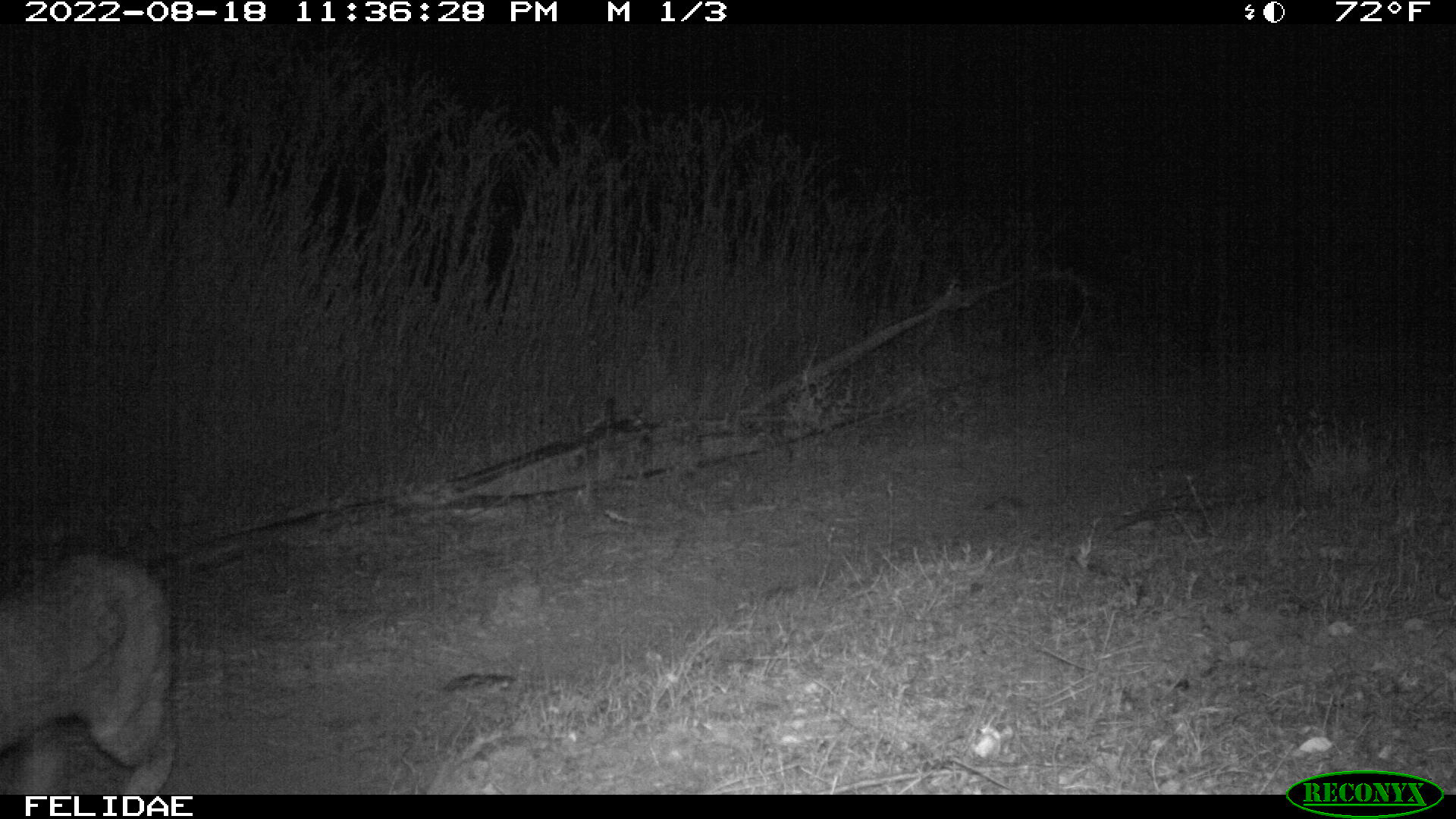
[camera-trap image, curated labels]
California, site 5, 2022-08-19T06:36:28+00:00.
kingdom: Animalia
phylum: Chordata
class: Mammalia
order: Carnivora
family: Felidae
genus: Lynx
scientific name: Lynx rufus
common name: bobcat